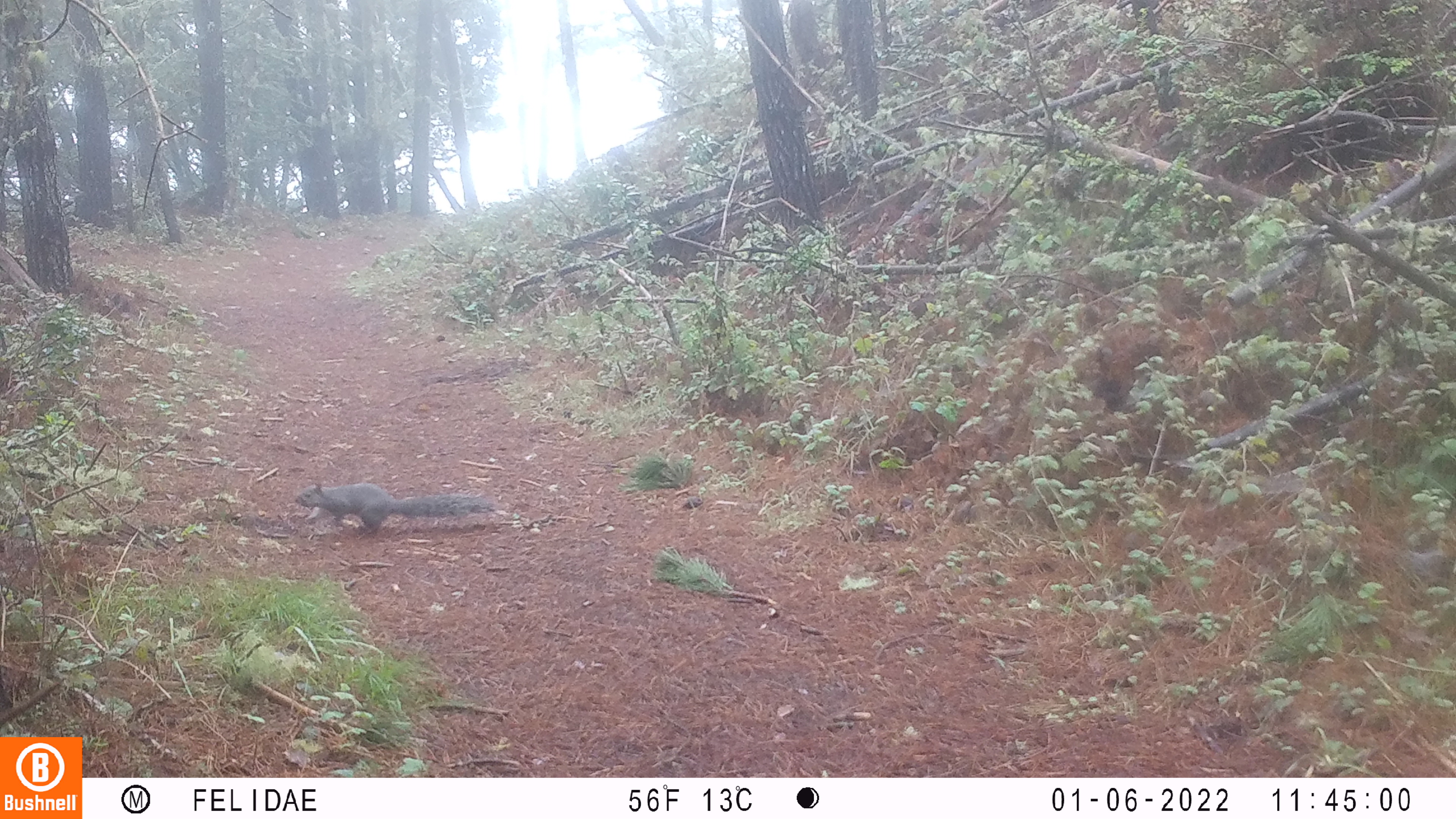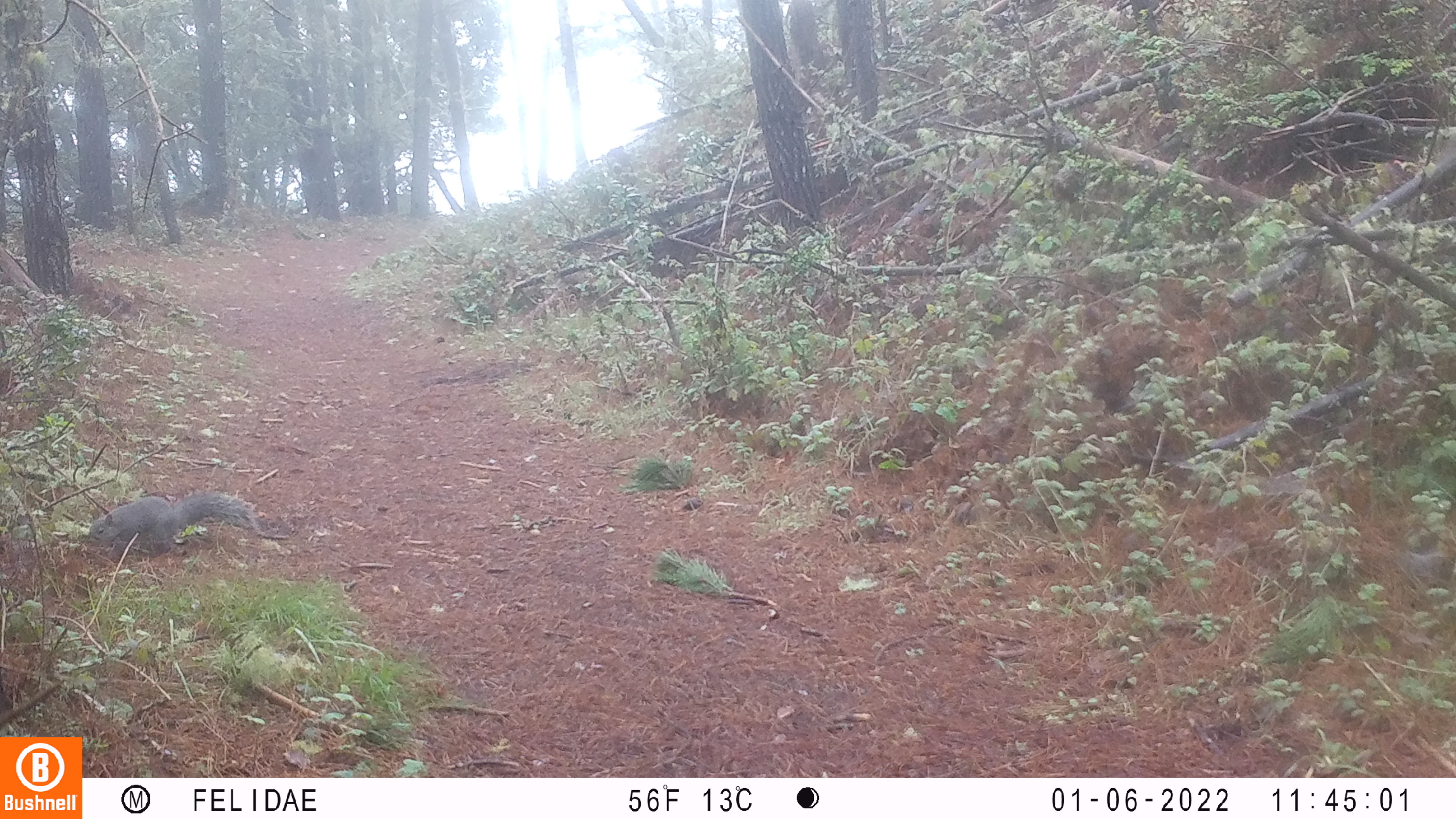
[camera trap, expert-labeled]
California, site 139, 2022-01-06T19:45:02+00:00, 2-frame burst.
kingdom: Animalia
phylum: Chordata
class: Mammalia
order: Rodentia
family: Sciuridae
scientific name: Sciuridae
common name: squirrel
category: unknown squirrel